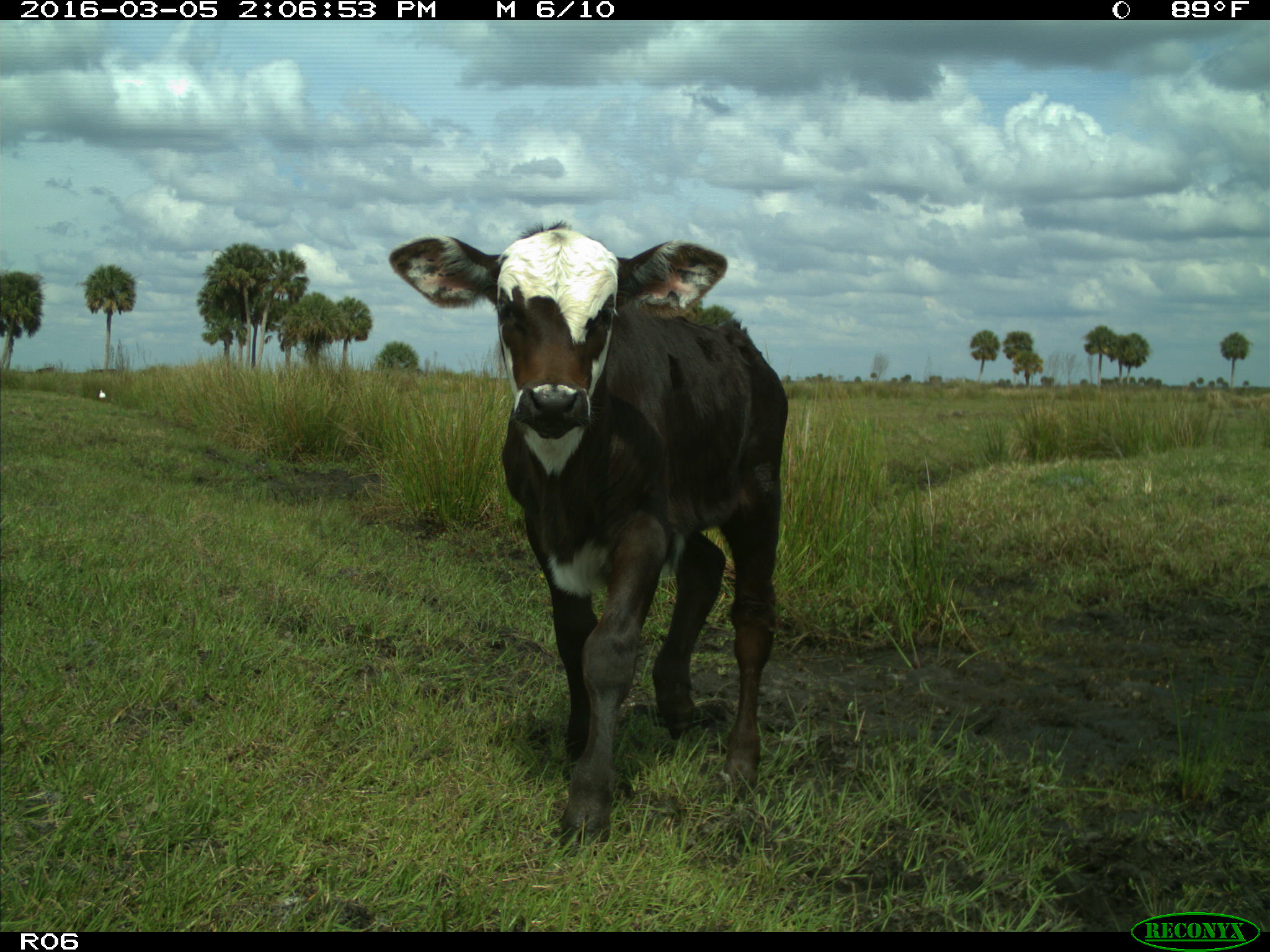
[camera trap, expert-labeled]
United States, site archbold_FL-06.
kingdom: Animalia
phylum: Chordata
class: Mammalia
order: Artiodactyla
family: Bovidae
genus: Bos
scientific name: Bos taurus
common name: domestic cow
Bos taurus (domestic cow).